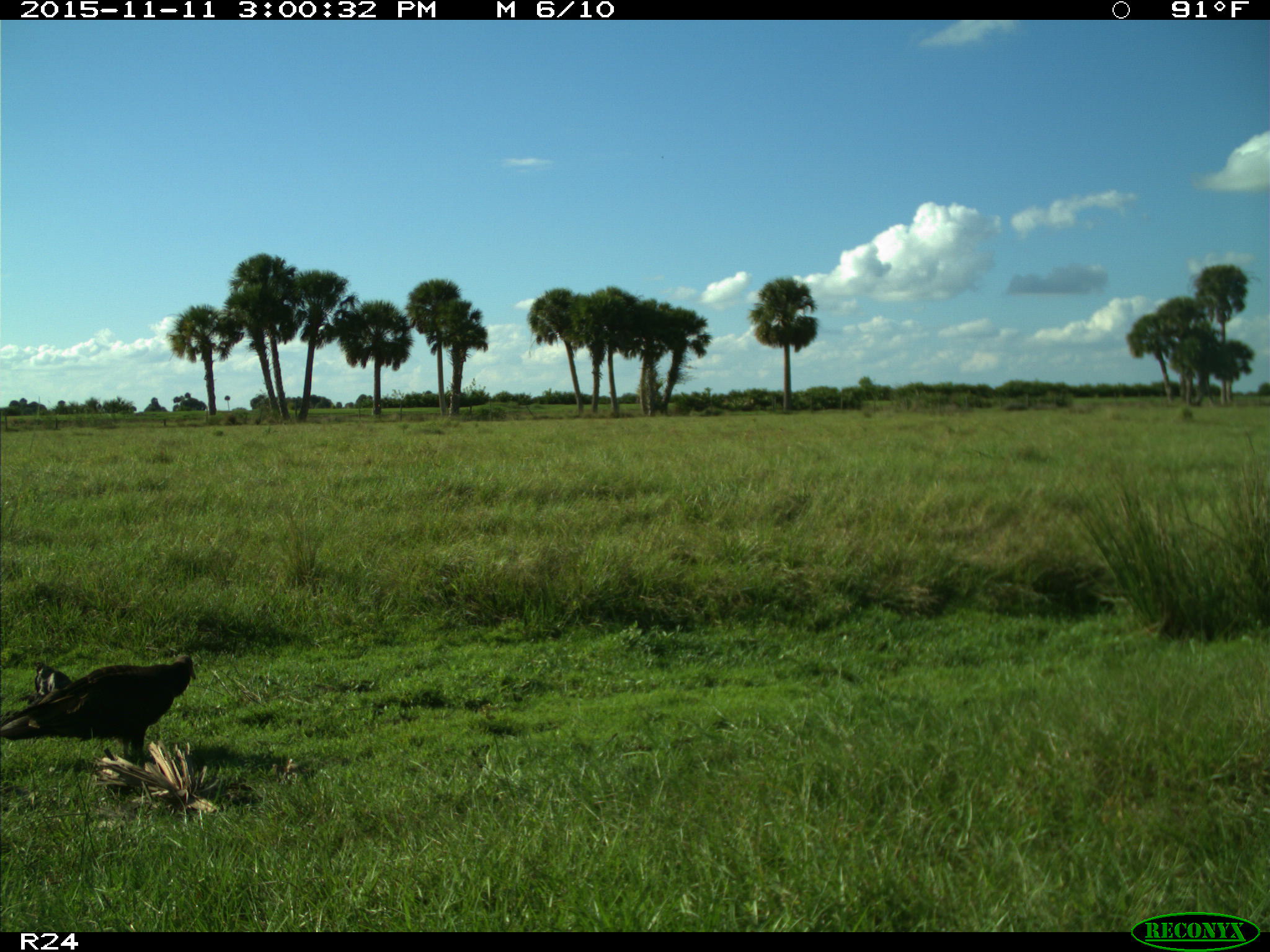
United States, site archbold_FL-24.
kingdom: Animalia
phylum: Chordata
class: Aves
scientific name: Aves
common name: birds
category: unidentified bird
Unidentified bird (birds) (Aves).